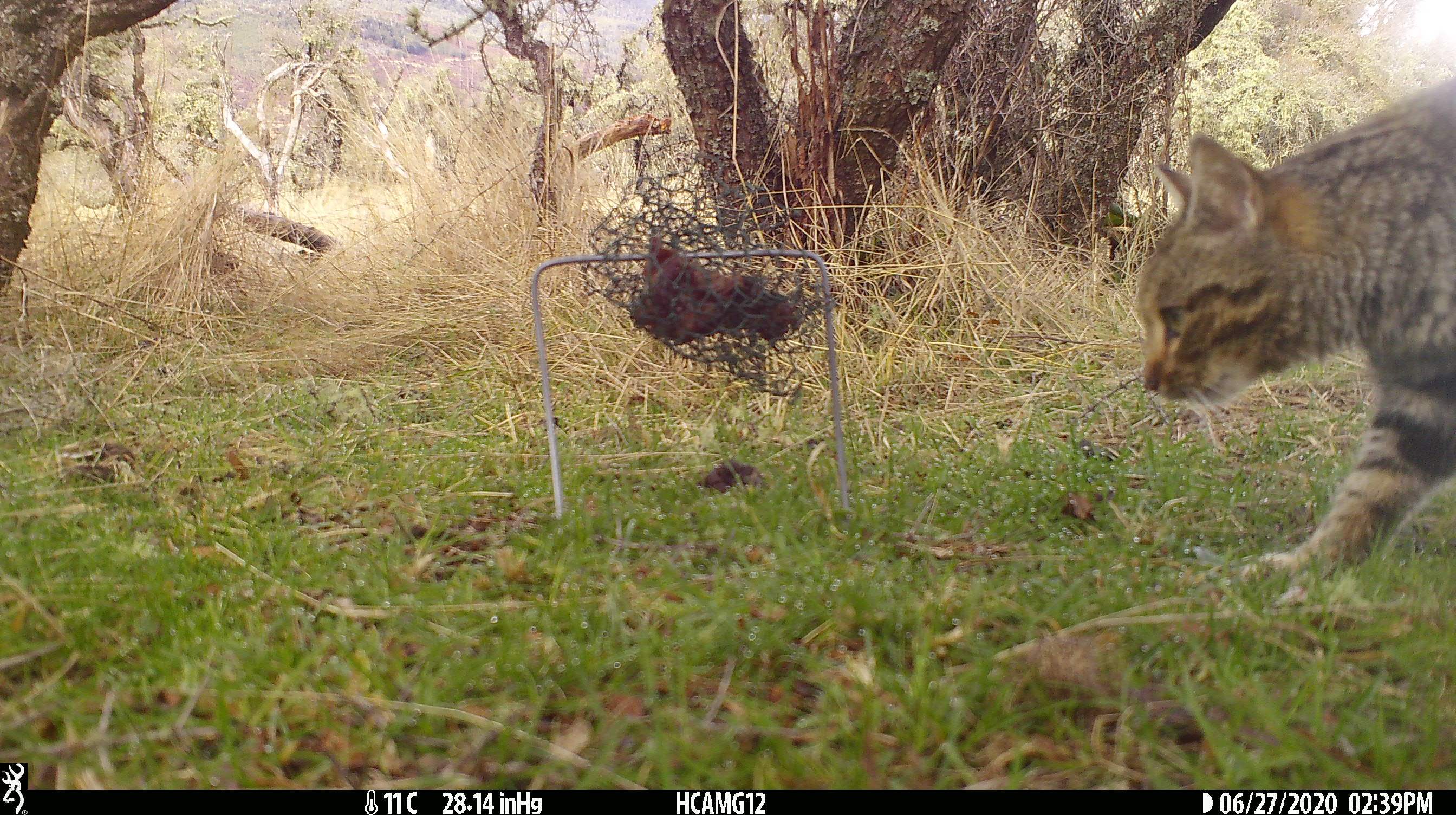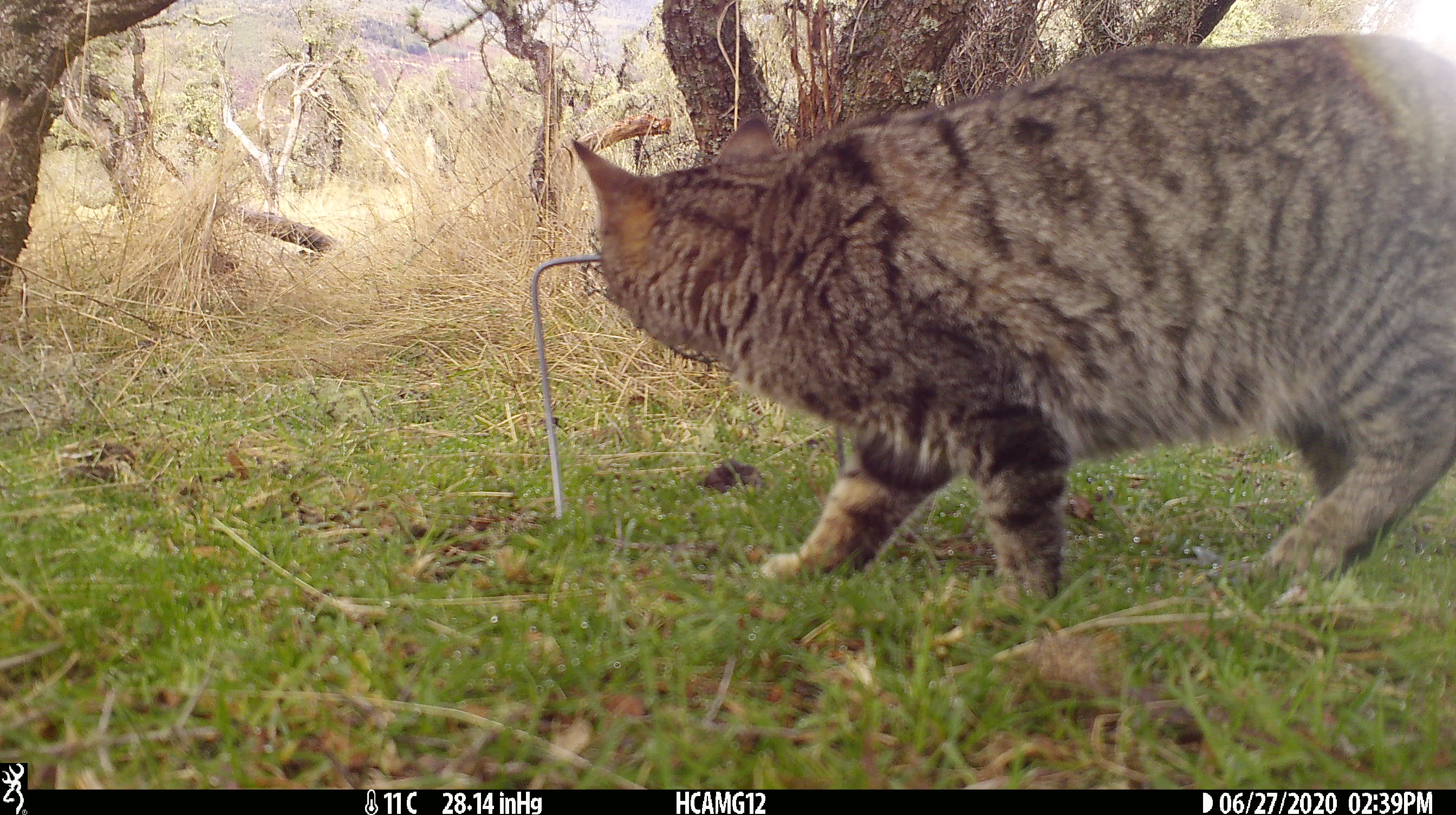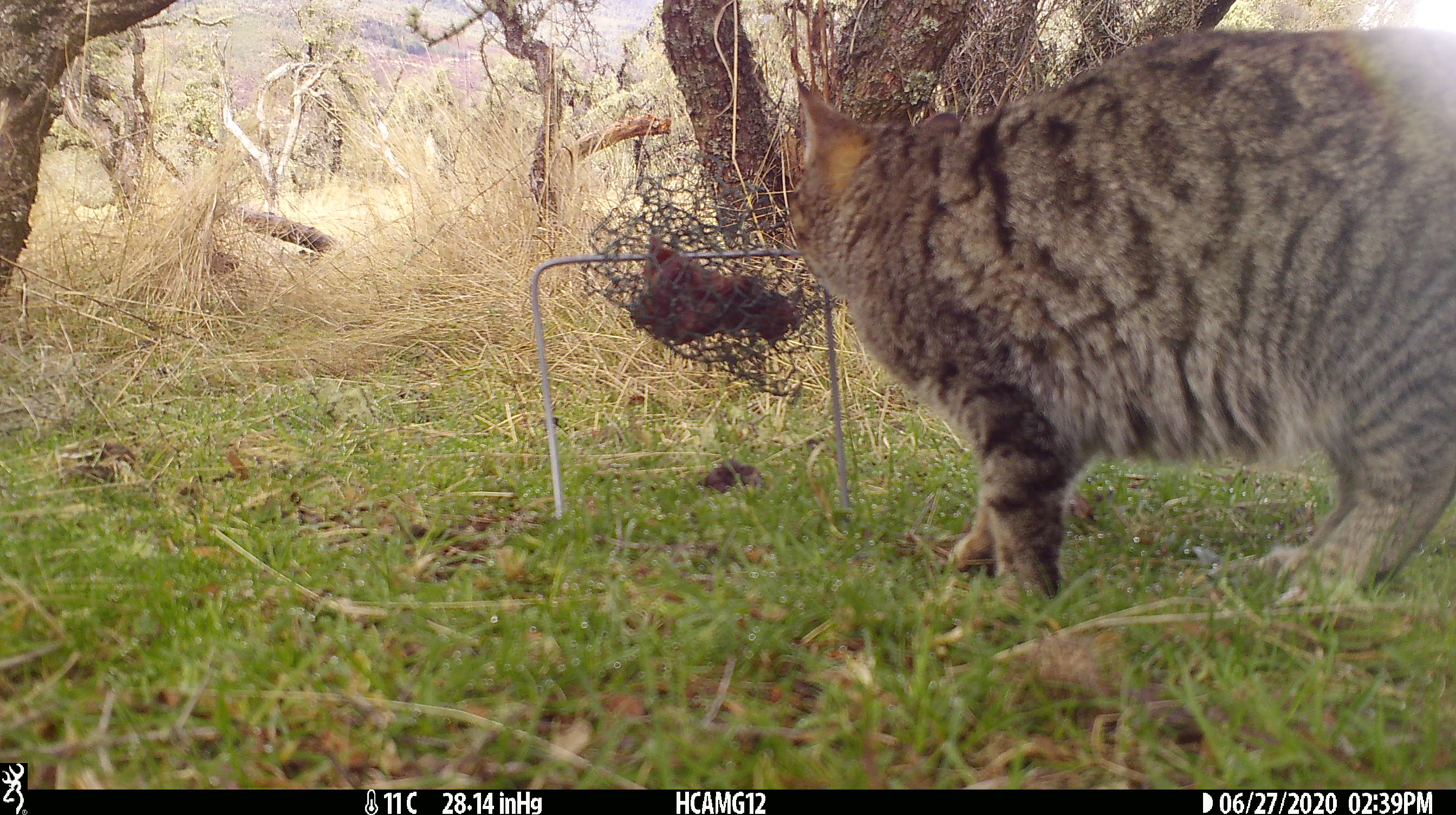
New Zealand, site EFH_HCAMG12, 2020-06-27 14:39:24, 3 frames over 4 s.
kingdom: Animalia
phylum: Chordata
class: Mammalia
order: Carnivora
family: Felidae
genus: Felis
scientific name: Felis catus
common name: domestic cat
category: cat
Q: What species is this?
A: Cat (domestic cat) (Felis catus).